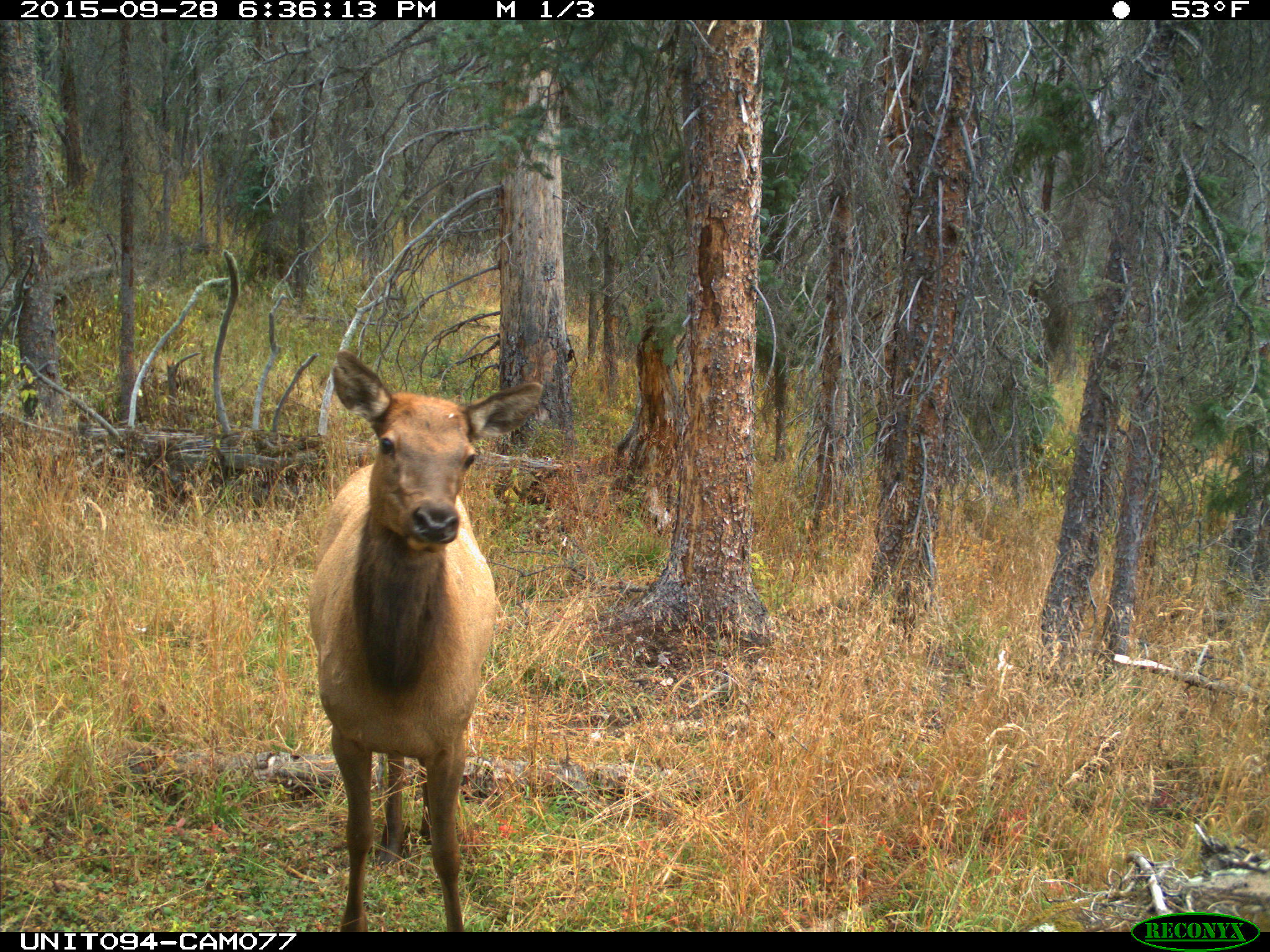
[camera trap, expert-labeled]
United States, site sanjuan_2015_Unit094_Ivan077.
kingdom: Animalia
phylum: Chordata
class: Mammalia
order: Artiodactyla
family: Cervidae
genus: Cervus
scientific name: Cervus elaphus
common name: red deer